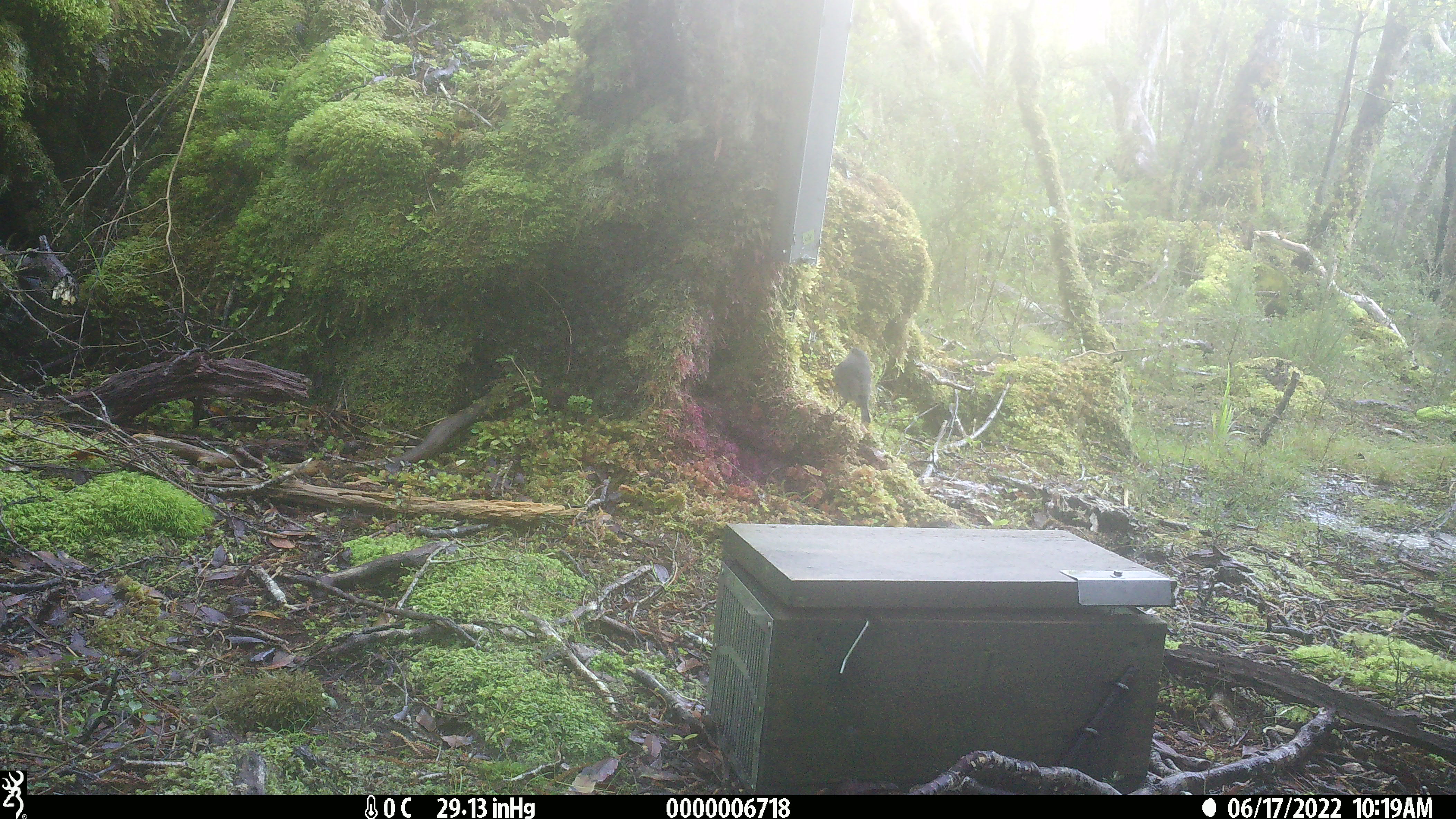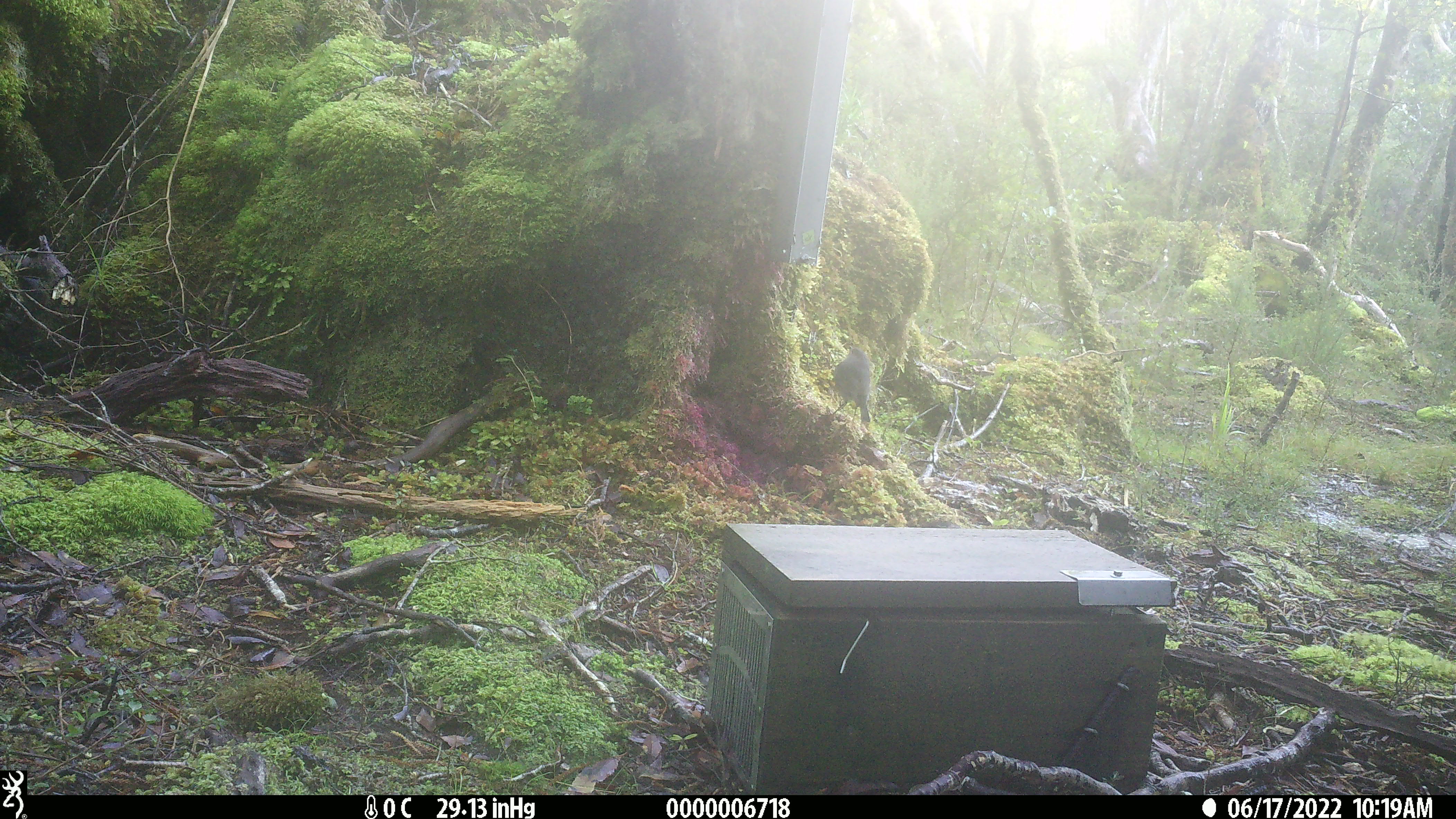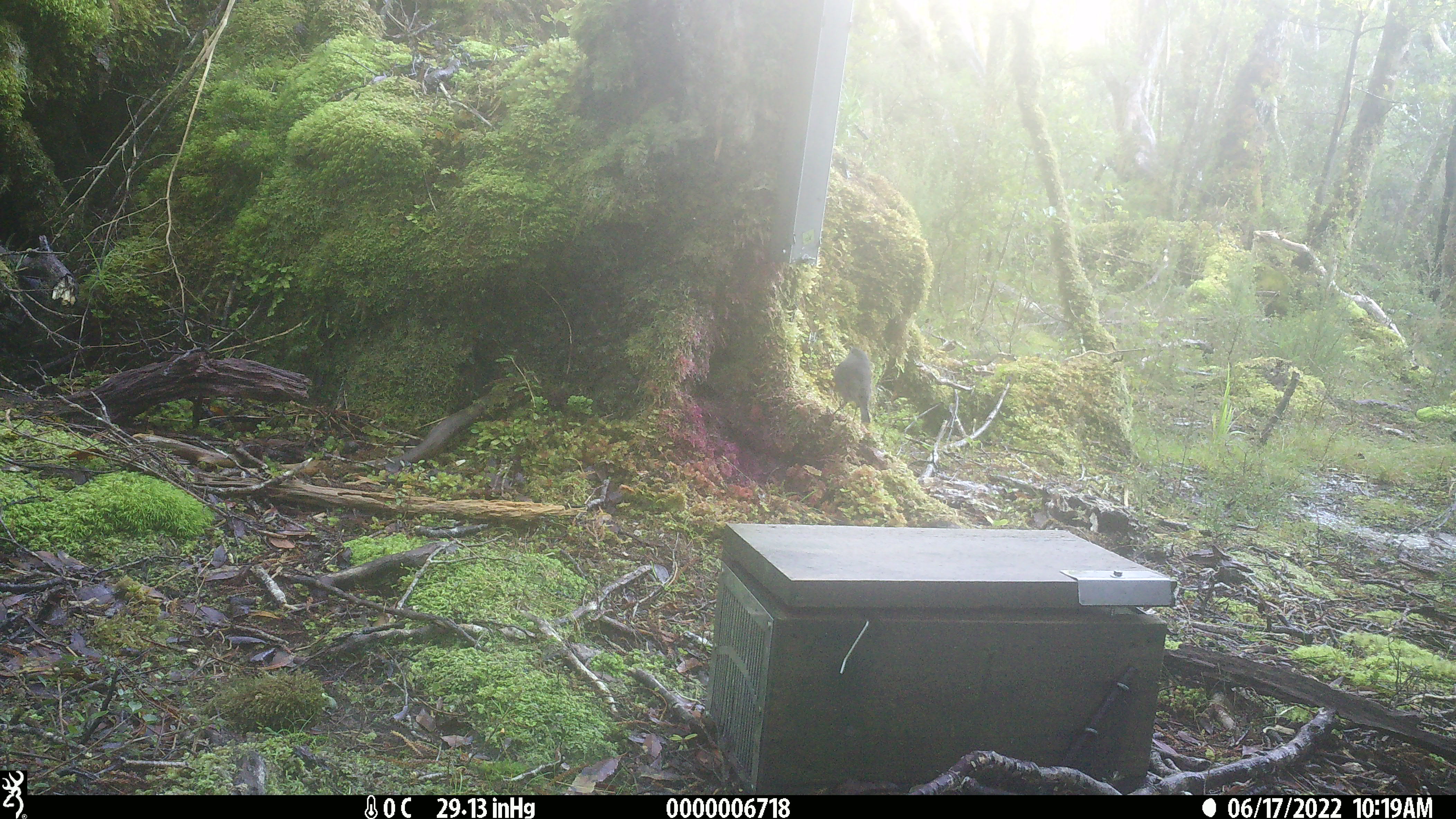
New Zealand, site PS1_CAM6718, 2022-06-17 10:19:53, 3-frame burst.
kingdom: Animalia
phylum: Chordata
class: Aves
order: Passeriformes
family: Petroicidae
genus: Petroica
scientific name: Petroica australis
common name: new zealand robin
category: robin